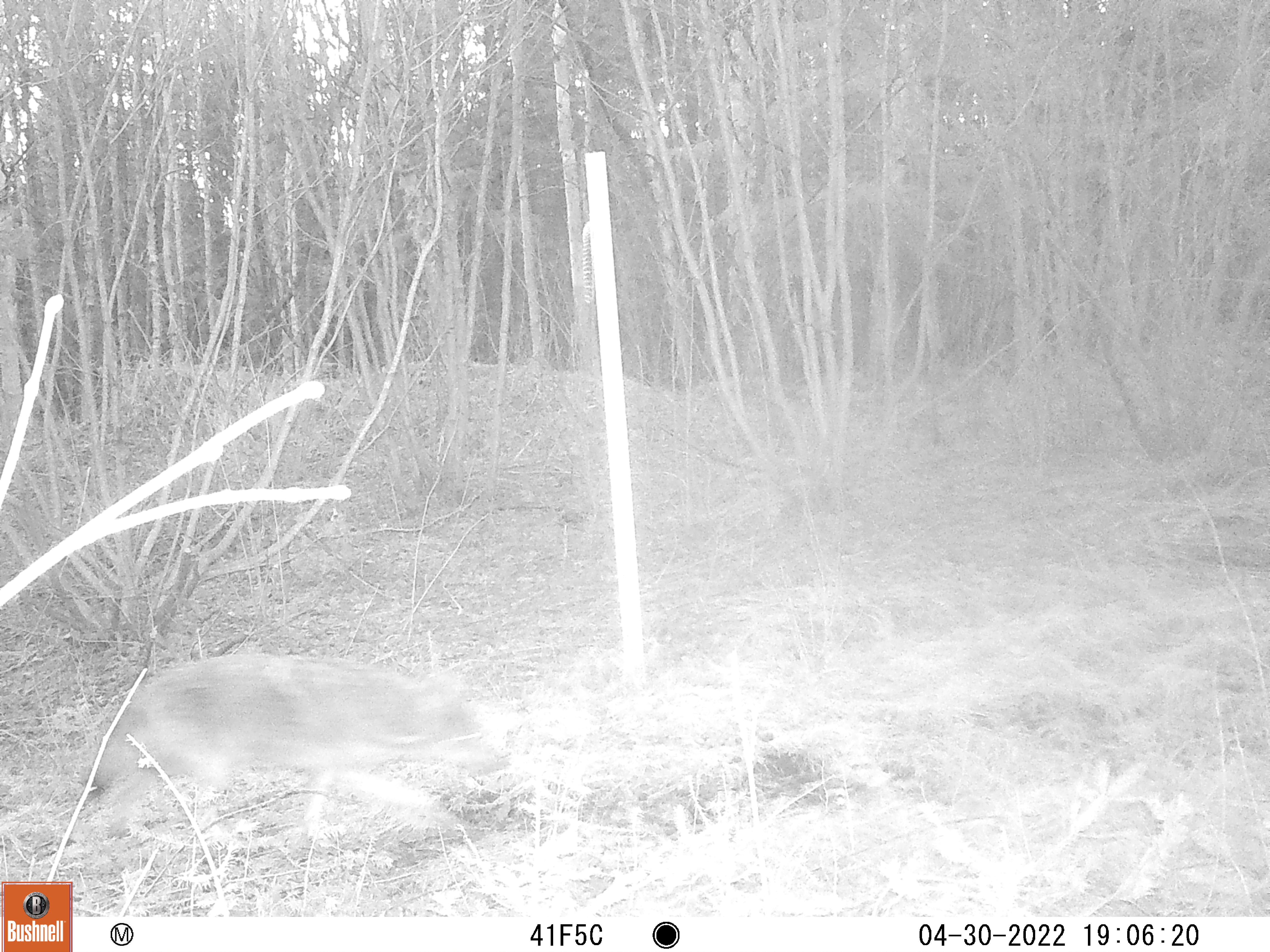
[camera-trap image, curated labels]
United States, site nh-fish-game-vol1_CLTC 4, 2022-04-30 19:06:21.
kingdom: Animalia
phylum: Chordata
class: Mammalia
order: Carnivora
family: Canidae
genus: Canis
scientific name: Canis latrans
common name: coyote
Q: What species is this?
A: Coyote (Canis latrans).